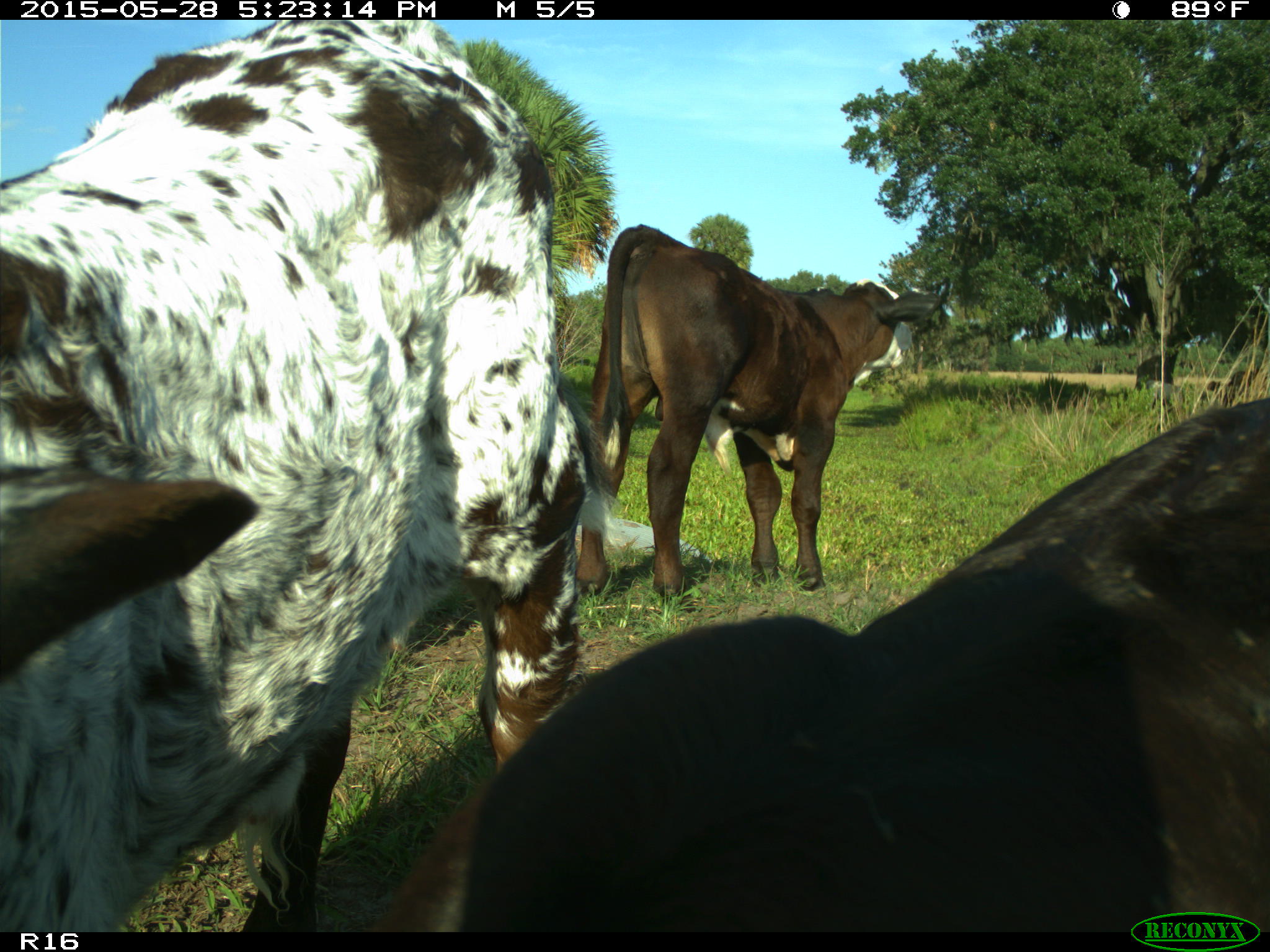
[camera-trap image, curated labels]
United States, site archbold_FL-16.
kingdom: Animalia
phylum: Chordata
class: Mammalia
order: Artiodactyla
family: Bovidae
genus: Bos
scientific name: Bos taurus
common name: domestic cow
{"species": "Bos taurus (domestic cow)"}